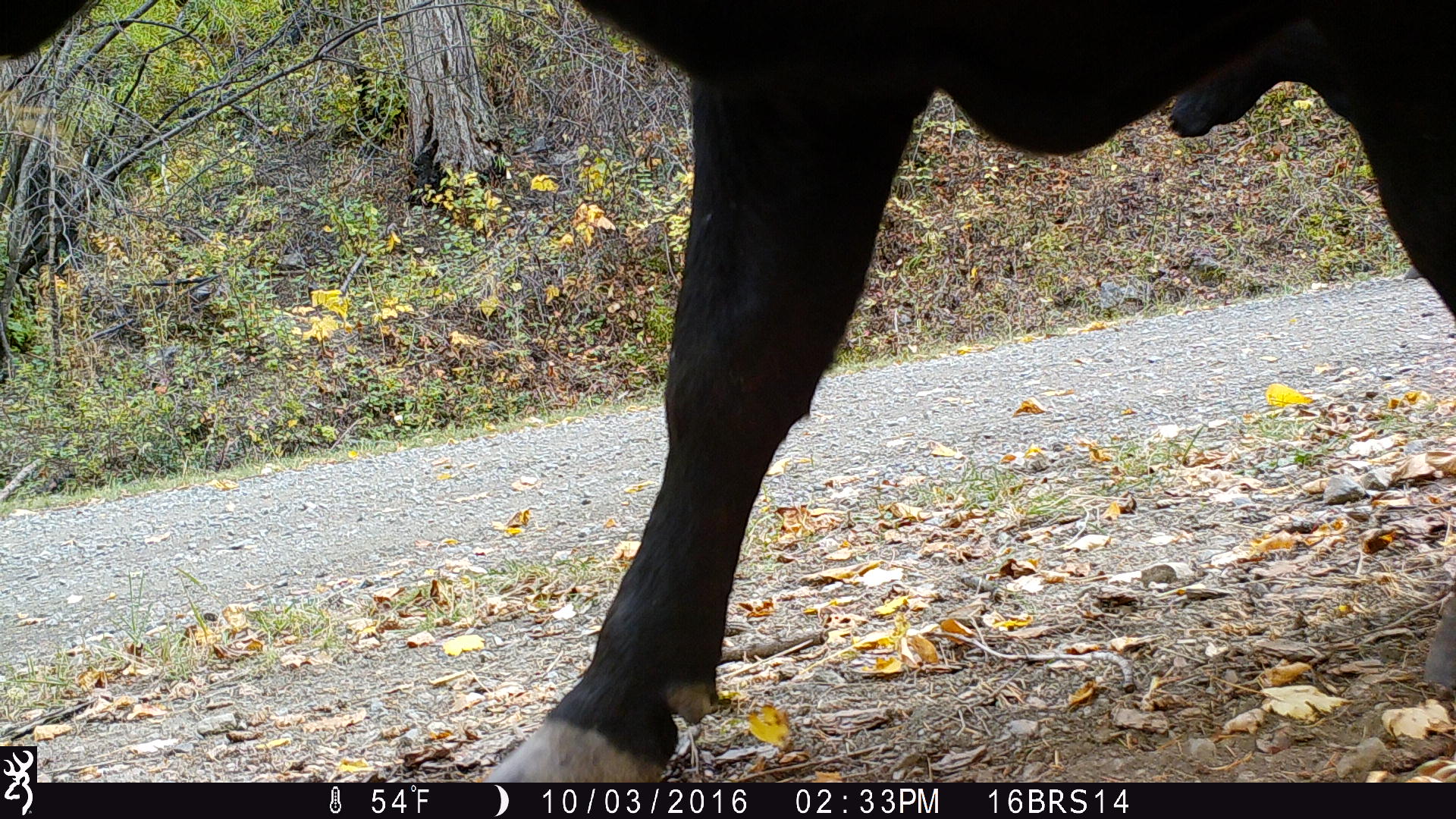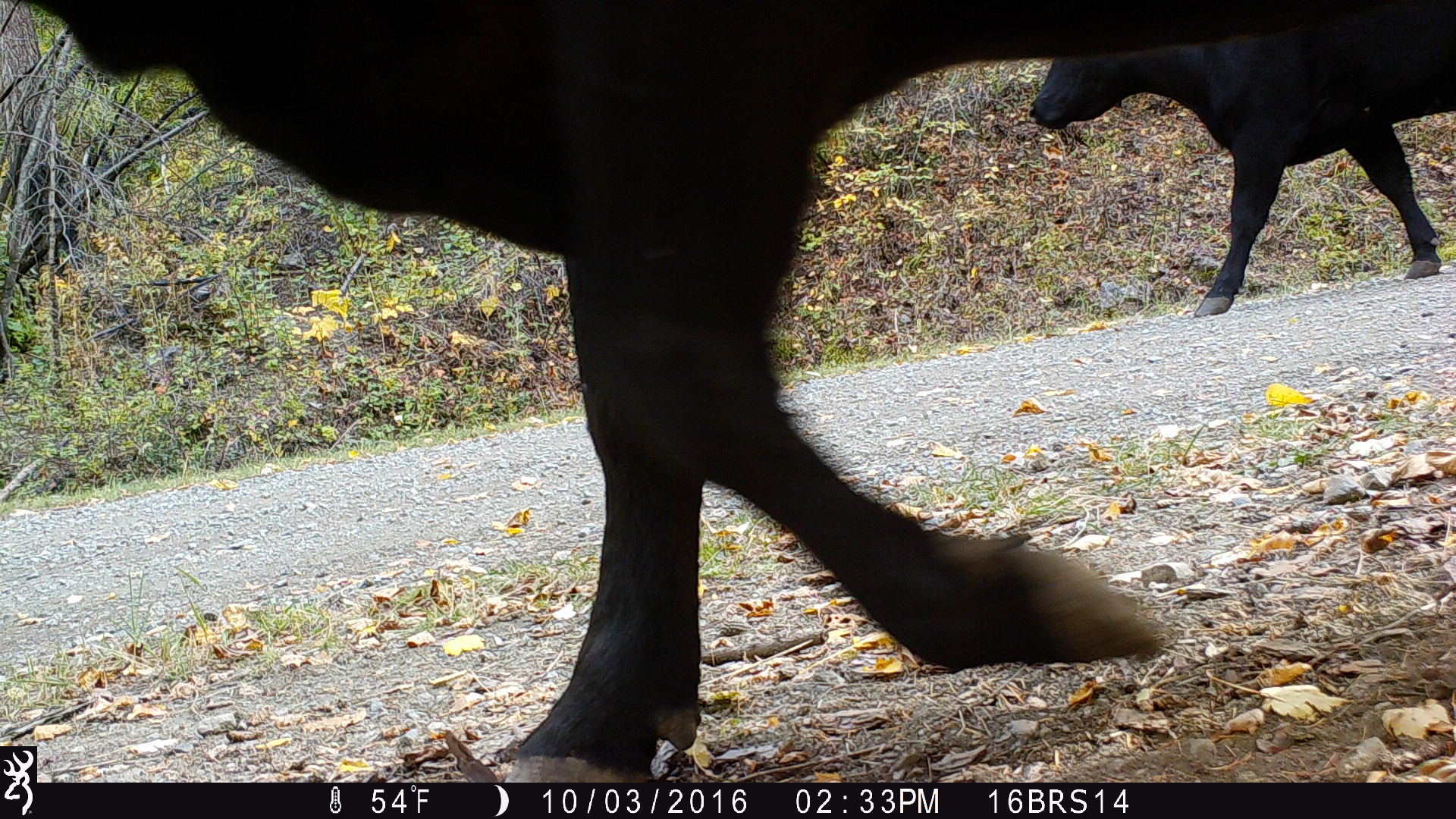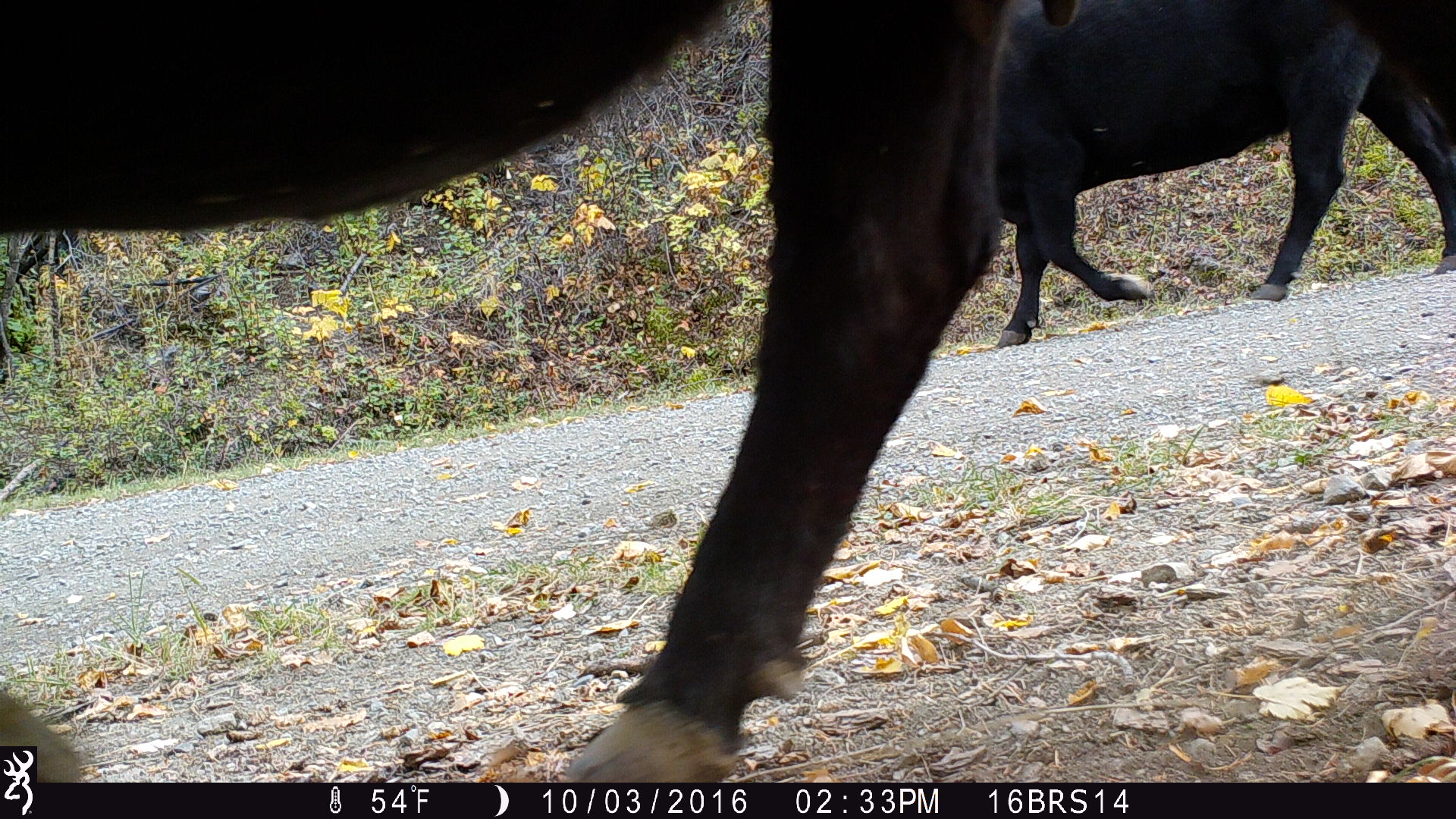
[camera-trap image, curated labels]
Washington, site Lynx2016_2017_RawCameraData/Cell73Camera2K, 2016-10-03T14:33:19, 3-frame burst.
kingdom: Animalia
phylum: Chordata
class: Mammalia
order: Artiodactyla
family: Bovidae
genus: Bos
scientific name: Bos taurus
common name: domestic cattle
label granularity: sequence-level